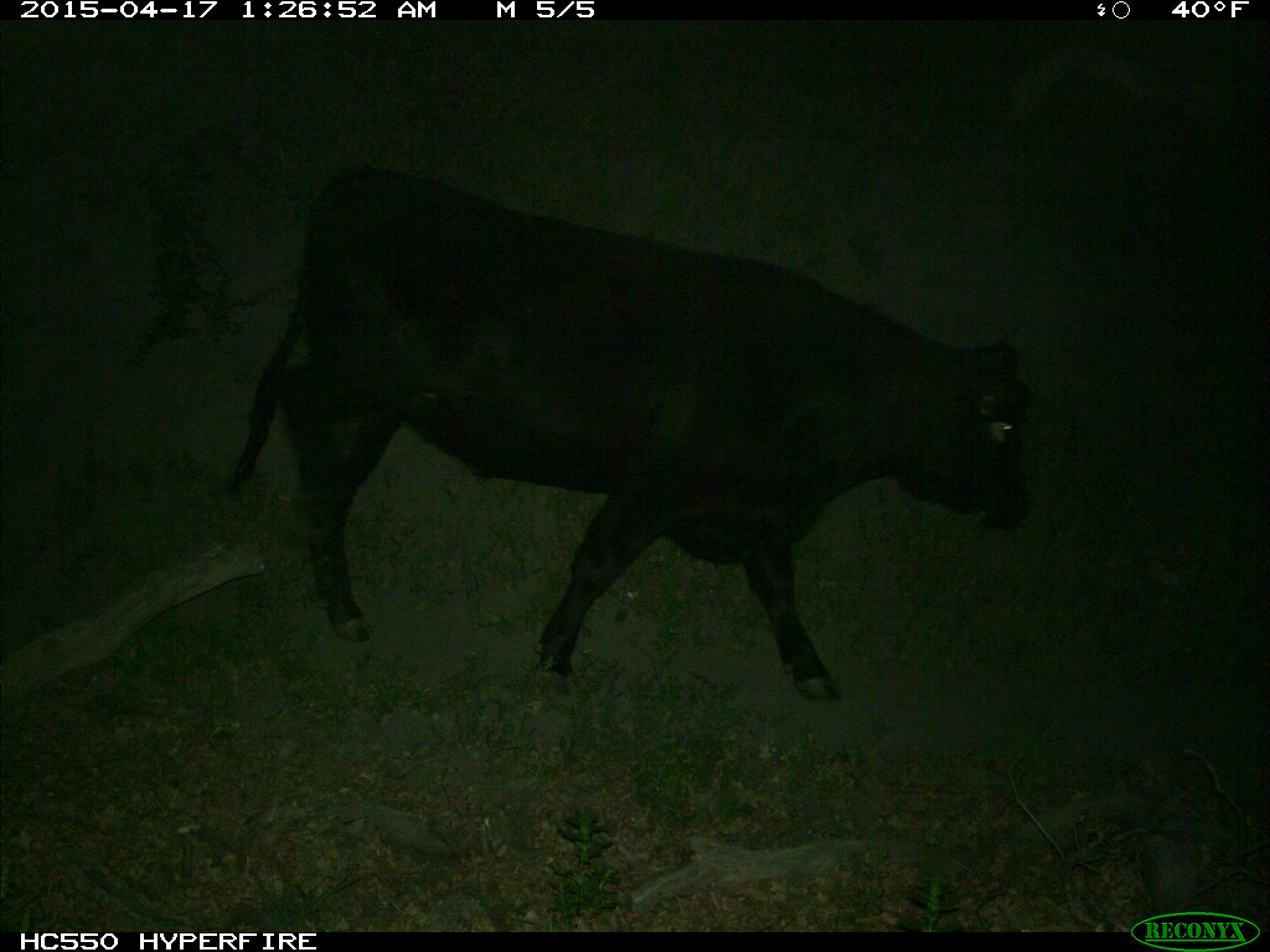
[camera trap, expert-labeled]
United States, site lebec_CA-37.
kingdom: Animalia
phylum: Chordata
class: Mammalia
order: Artiodactyla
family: Bovidae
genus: Bos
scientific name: Bos taurus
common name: domestic cow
Bos taurus (domestic cow).